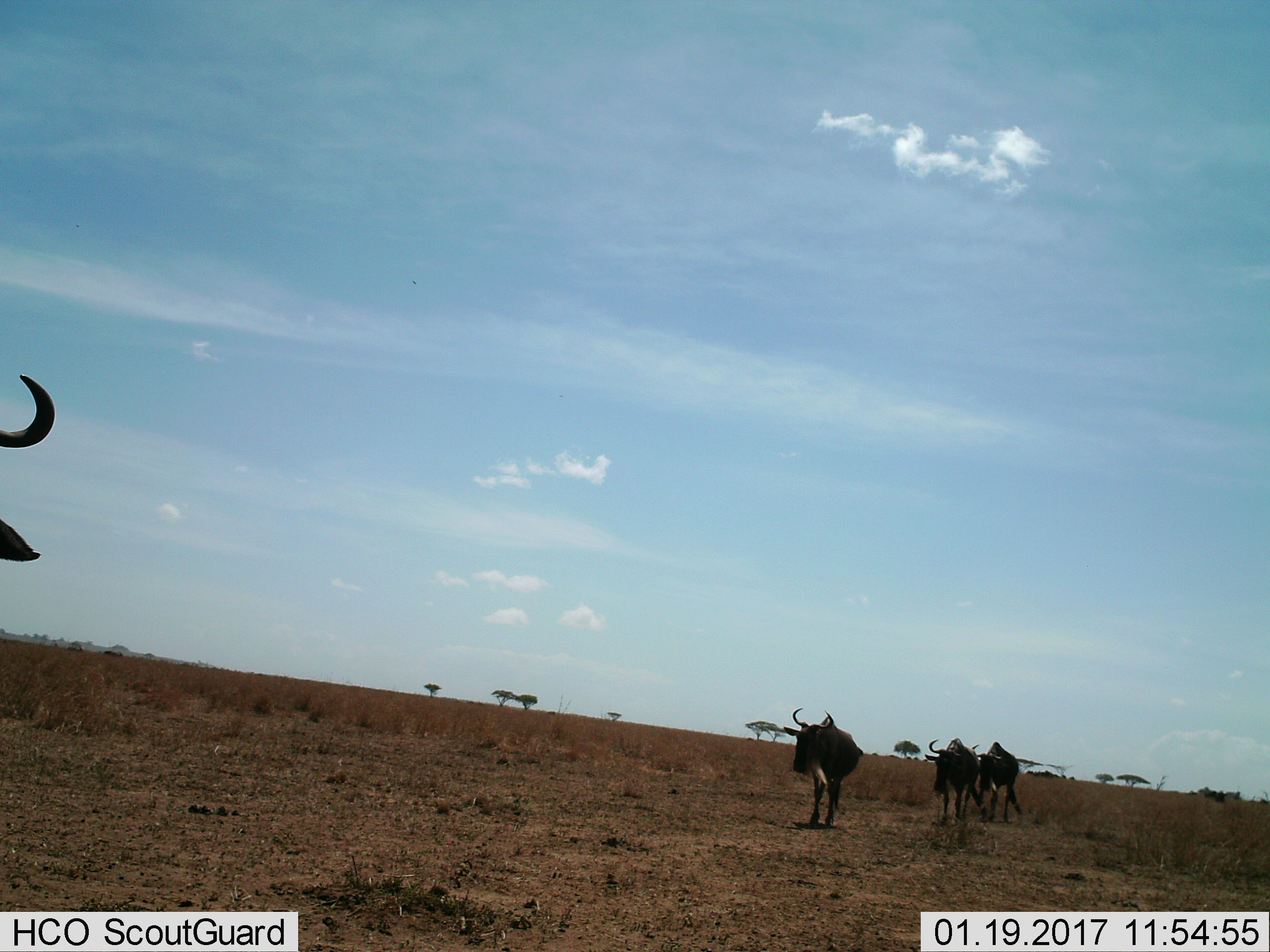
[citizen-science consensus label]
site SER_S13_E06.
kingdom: Animalia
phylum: Chordata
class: Mammalia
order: Artiodactyla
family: Bovidae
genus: Connochaetes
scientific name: Connochaetes taurinus taurinus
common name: blue wildebeest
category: wildebeestblue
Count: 4.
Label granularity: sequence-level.